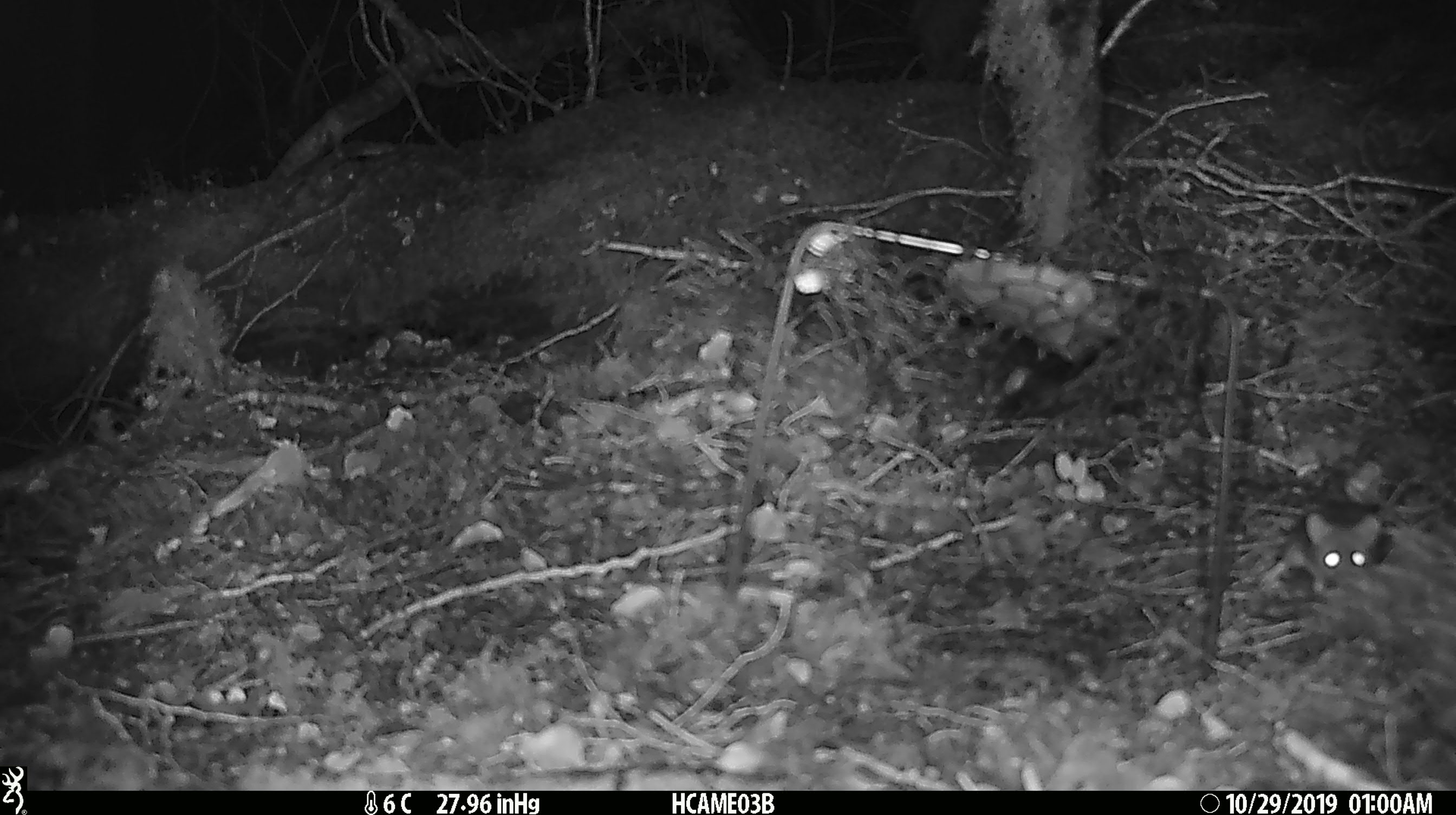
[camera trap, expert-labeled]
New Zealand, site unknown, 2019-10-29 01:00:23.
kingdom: Animalia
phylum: Chordata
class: Mammalia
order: Rodentia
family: Muridae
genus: Mus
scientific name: Mus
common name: mouse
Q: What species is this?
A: Mouse (Mus).